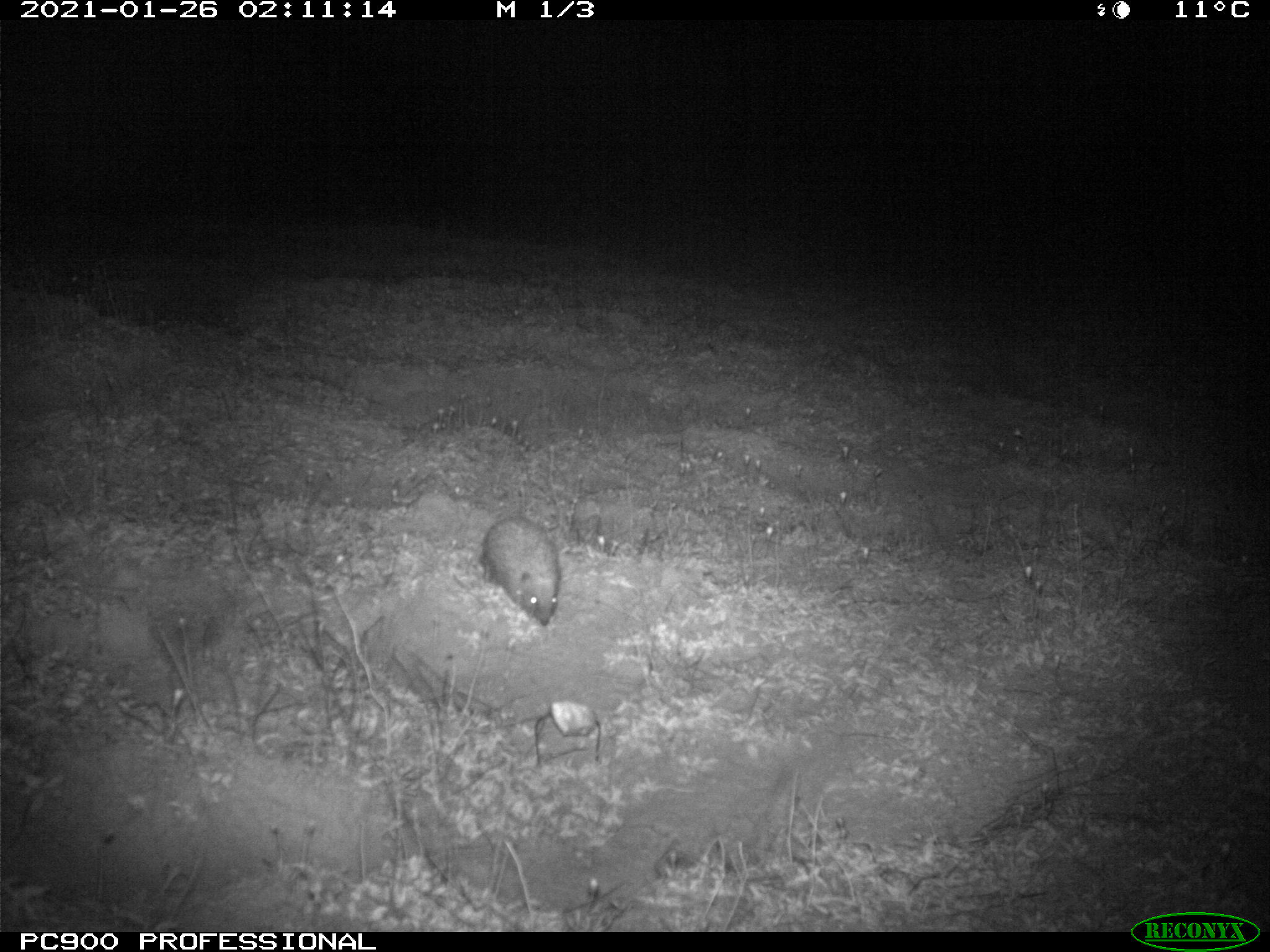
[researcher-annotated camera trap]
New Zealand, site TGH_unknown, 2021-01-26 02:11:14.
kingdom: Animalia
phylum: Chordata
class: Mammalia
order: Eulipotyphla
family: Erinaceidae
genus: Erinaceus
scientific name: Erinaceus europaeus europaeus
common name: european hedgehog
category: hedgehog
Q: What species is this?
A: Hedgehog (european hedgehog) (Erinaceus europaeus europaeus).